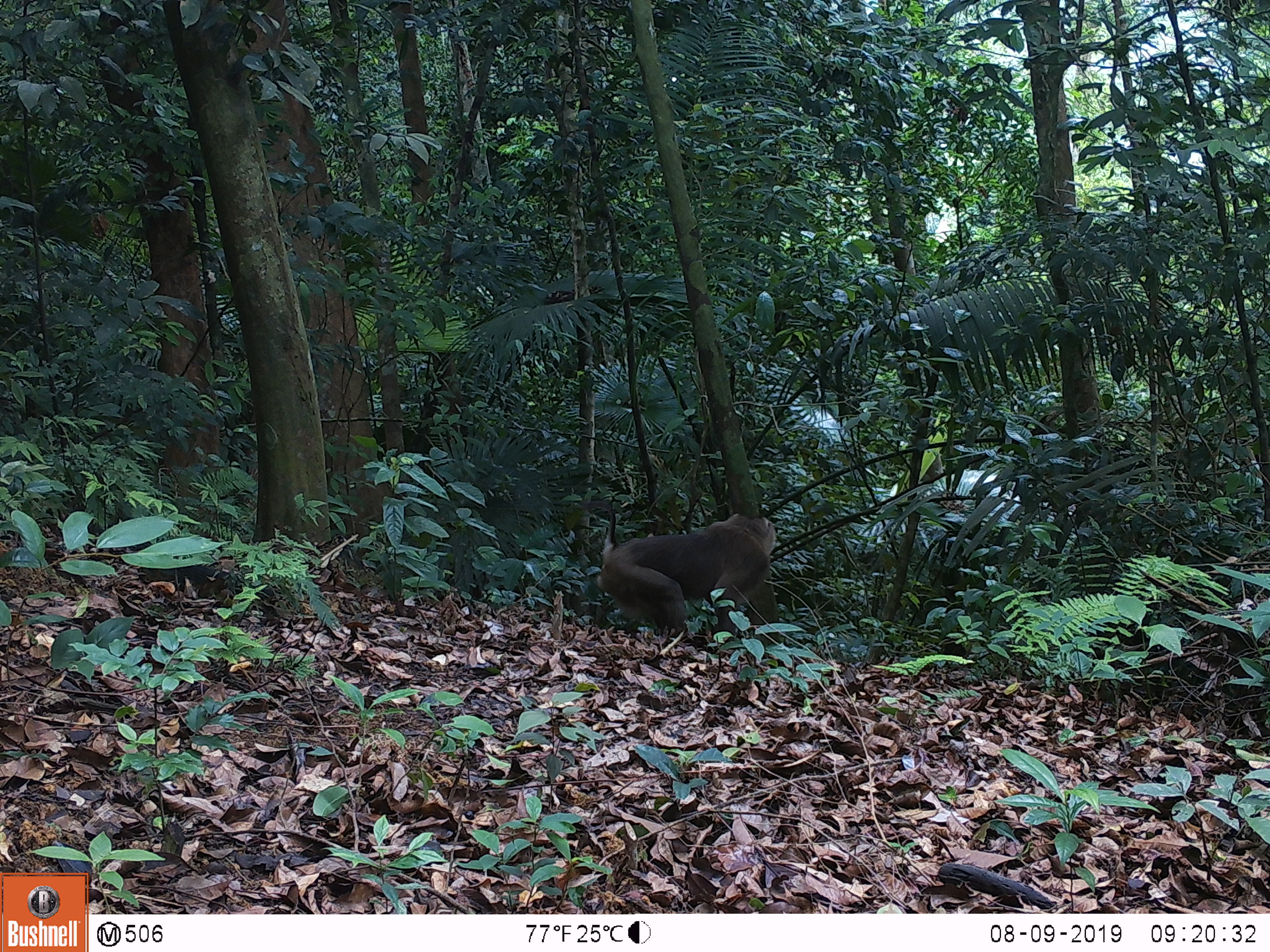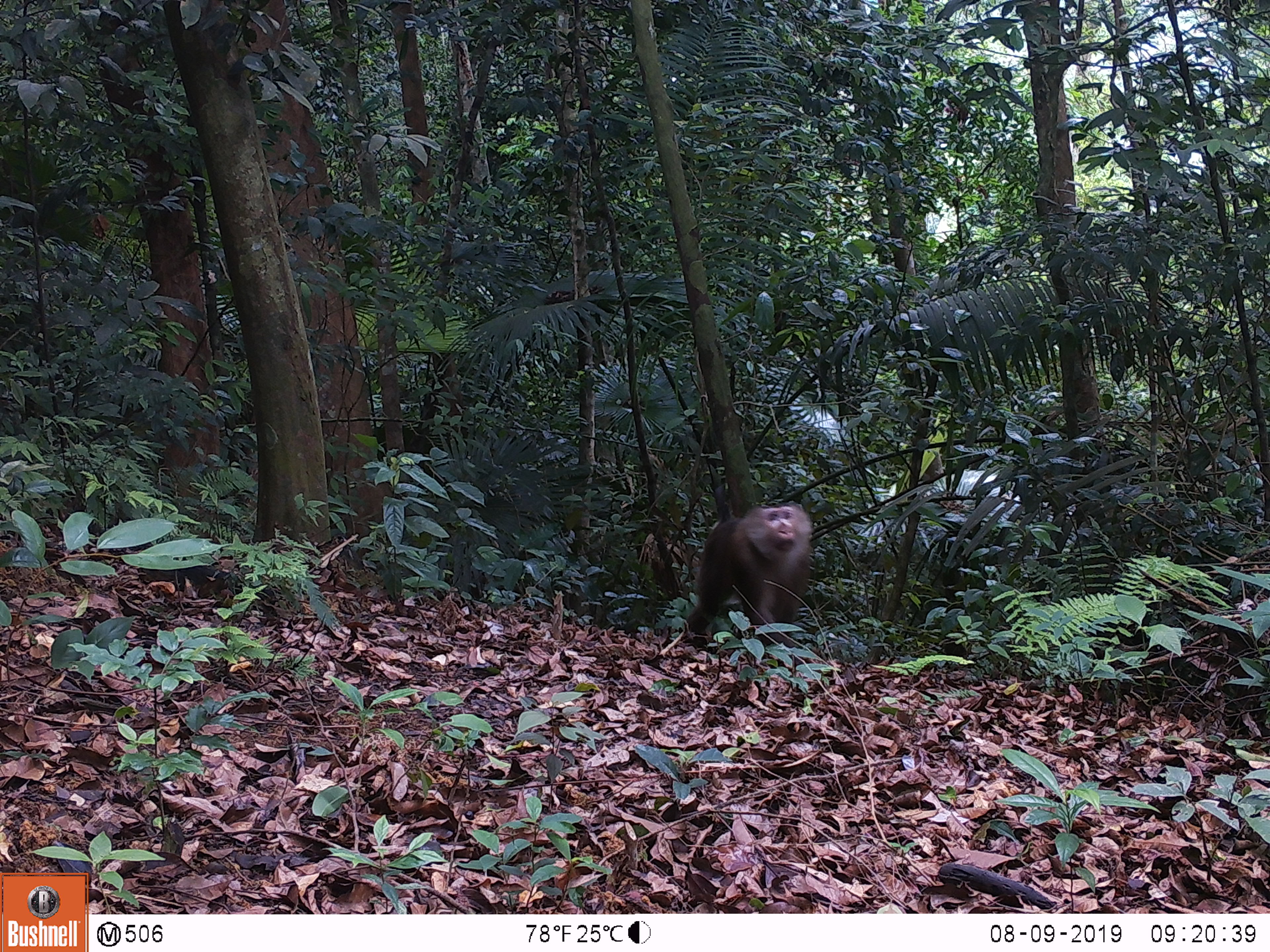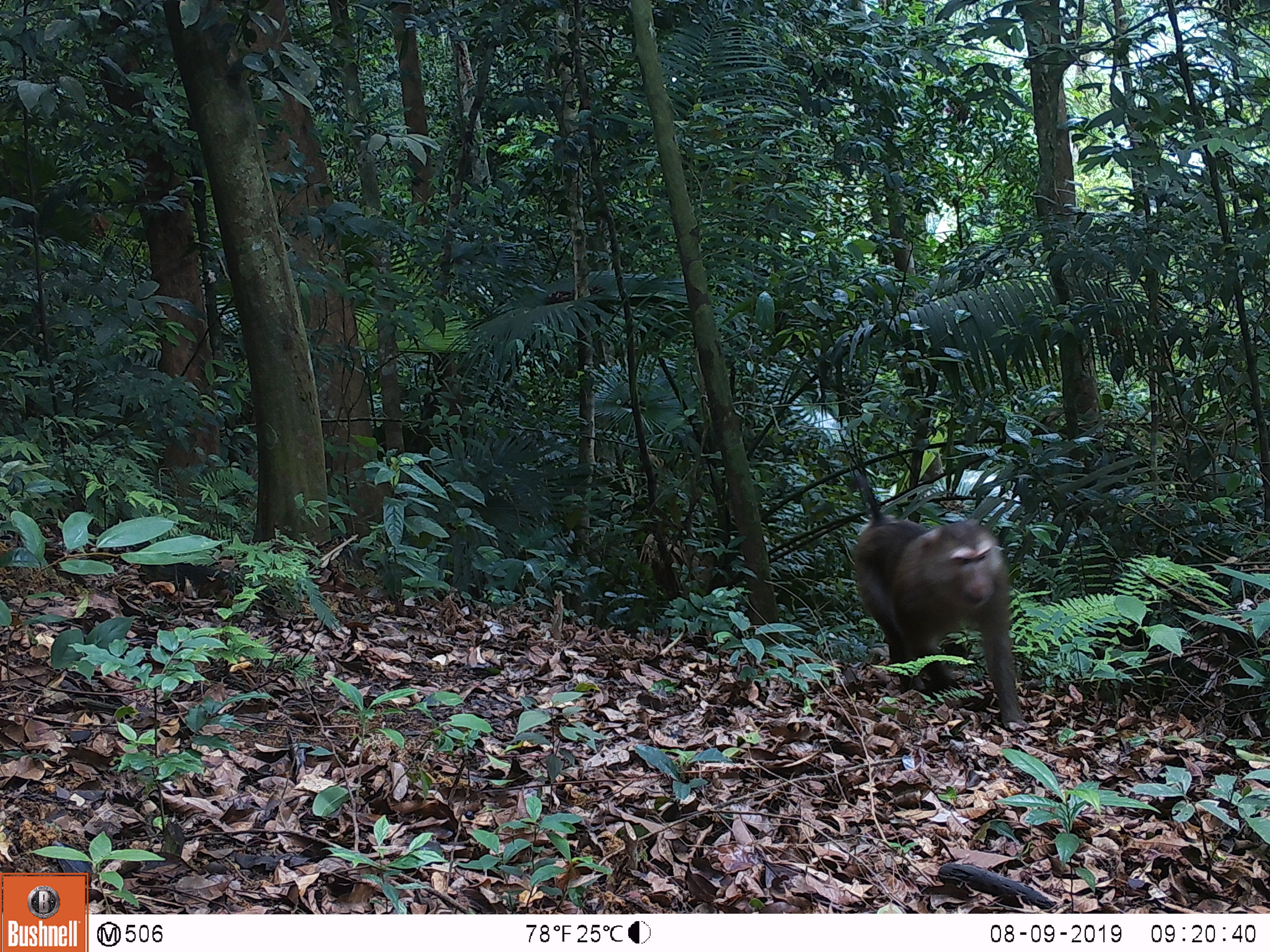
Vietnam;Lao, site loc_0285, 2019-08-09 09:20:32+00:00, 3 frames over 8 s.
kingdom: Animalia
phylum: Chordata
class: Mammalia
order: Primates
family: Cercopithecidae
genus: Macaca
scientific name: Macaca nemestrina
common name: pig-tailed macaque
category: pig tailed macaque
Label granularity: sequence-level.